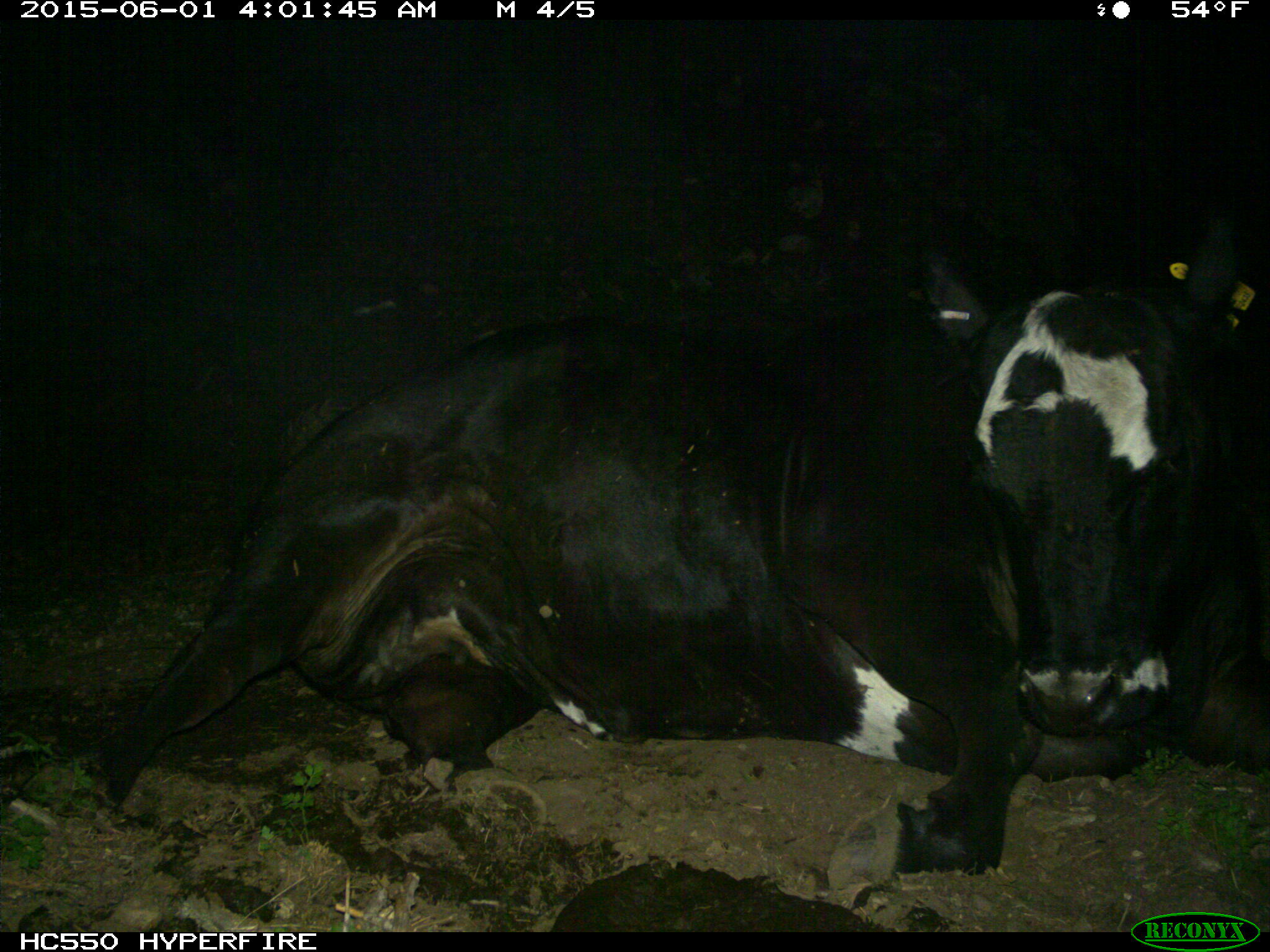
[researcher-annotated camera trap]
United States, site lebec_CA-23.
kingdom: Animalia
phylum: Chordata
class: Mammalia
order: Artiodactyla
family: Bovidae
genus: Bos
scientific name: Bos taurus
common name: domestic cow